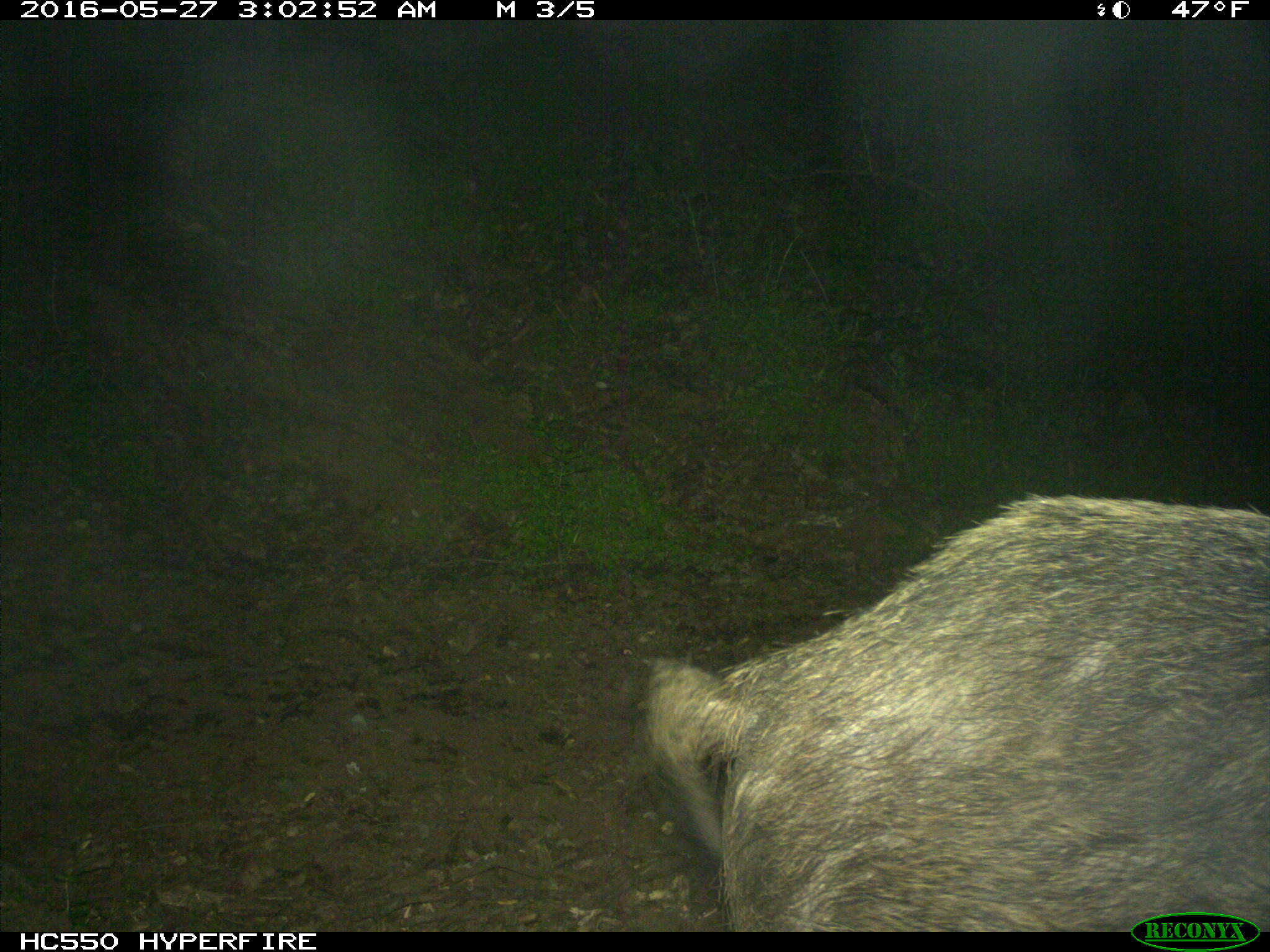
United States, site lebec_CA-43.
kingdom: Animalia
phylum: Chordata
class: Mammalia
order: Artiodactyla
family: Suidae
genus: Sus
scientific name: Sus scrofa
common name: wild boar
Sus scrofa (wild boar).